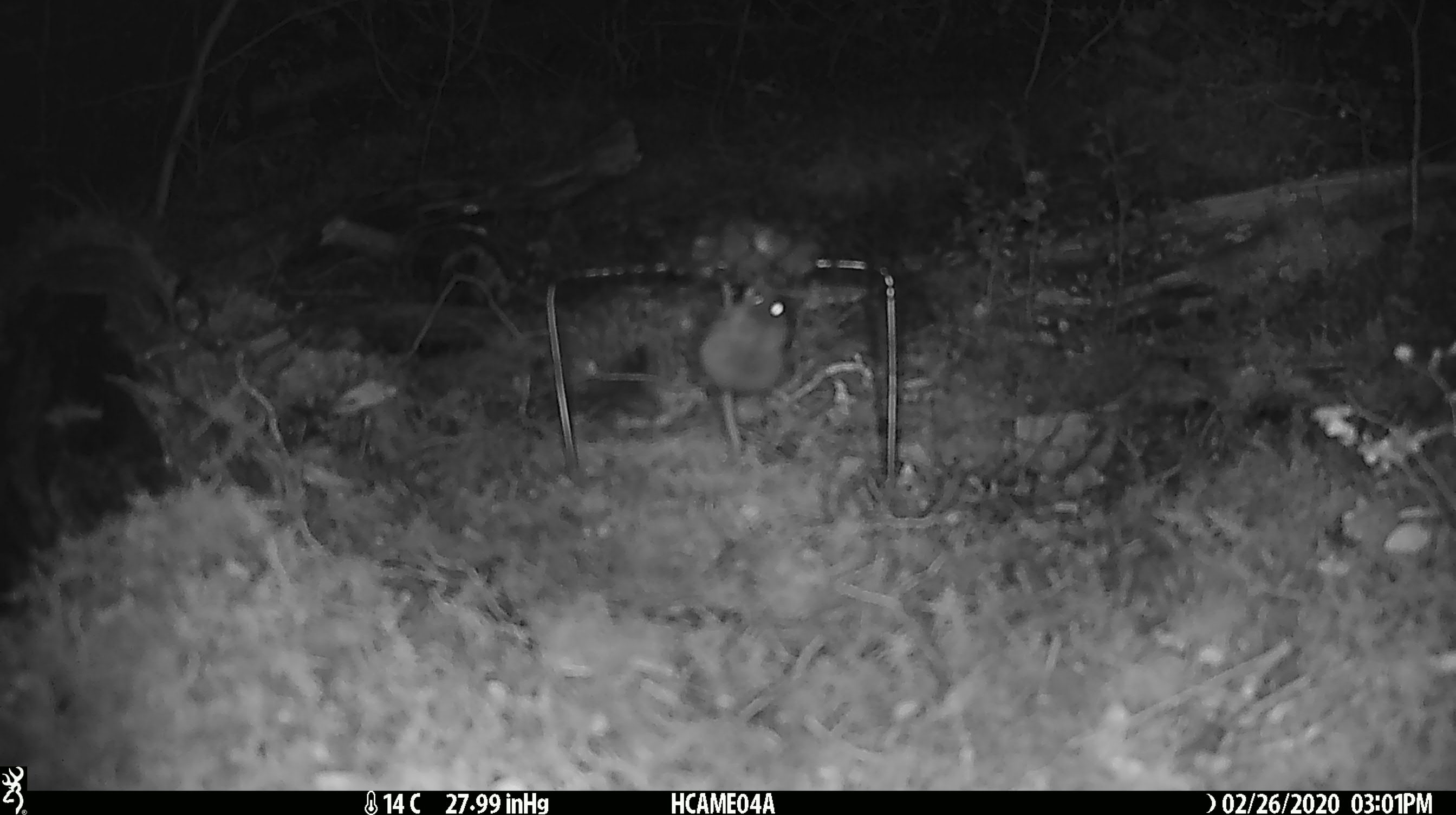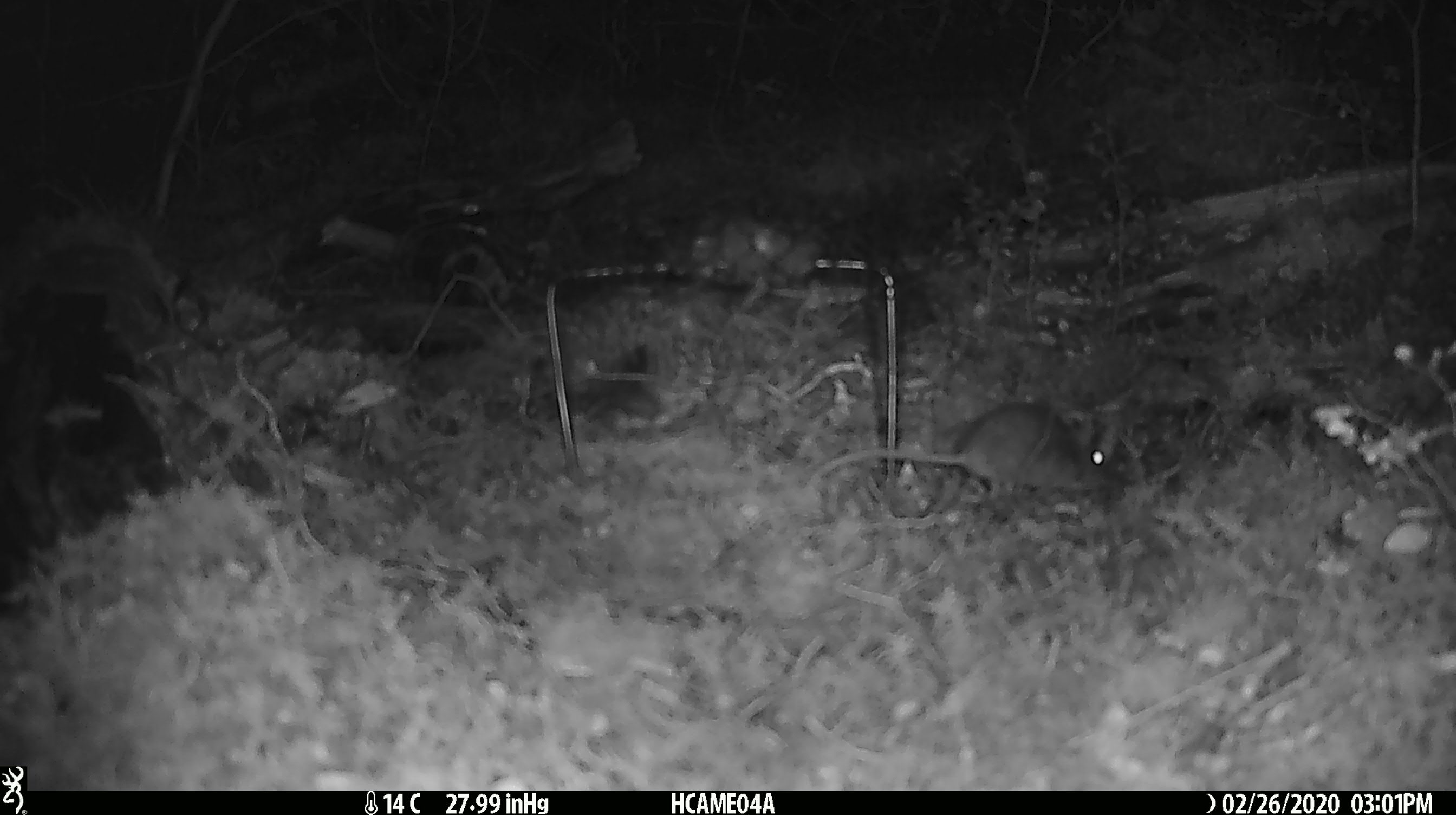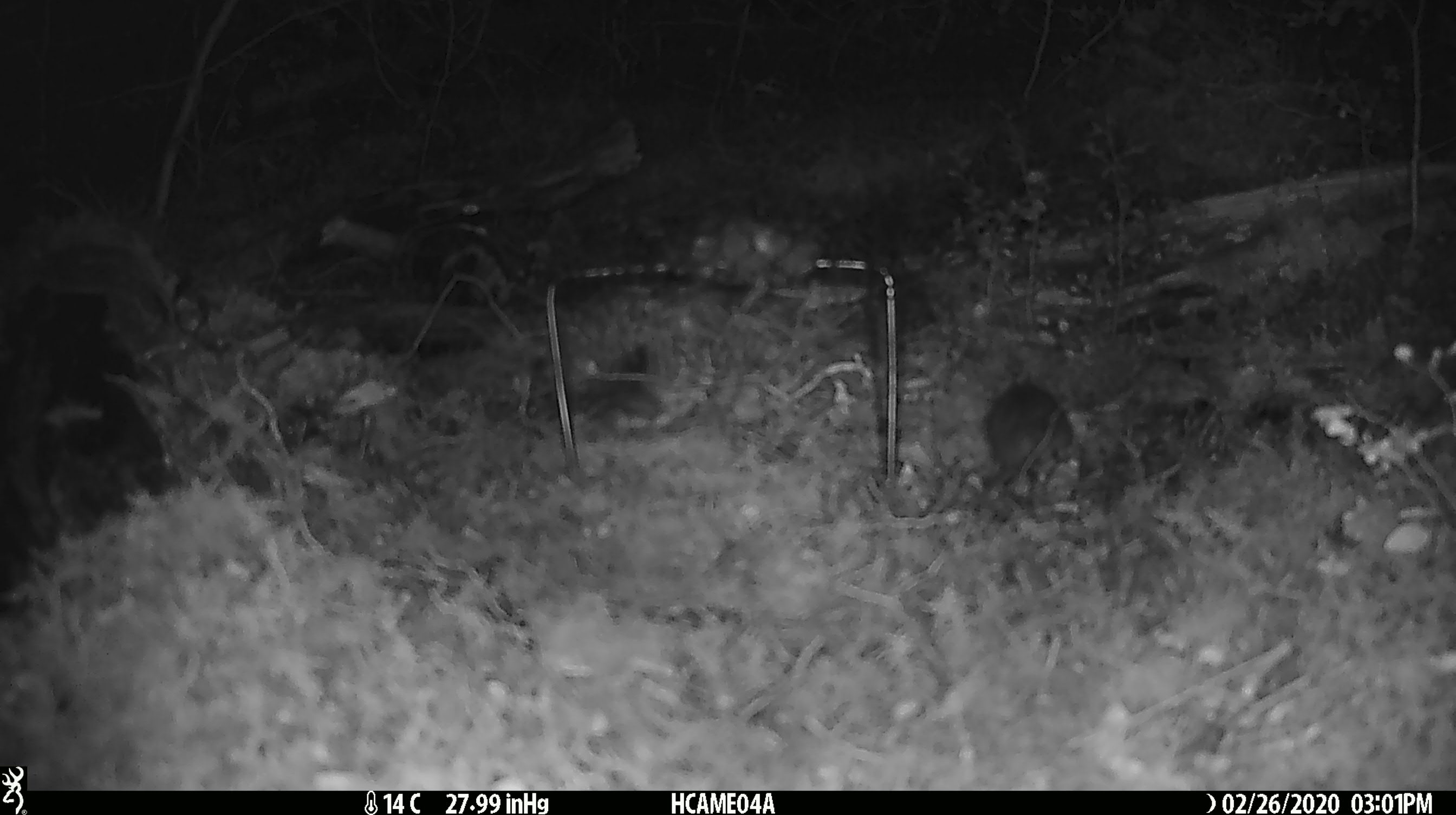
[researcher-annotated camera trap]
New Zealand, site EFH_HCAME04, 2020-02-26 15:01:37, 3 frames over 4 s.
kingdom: Animalia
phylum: Chordata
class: Mammalia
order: Rodentia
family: Muridae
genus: Mus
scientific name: Mus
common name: mouse